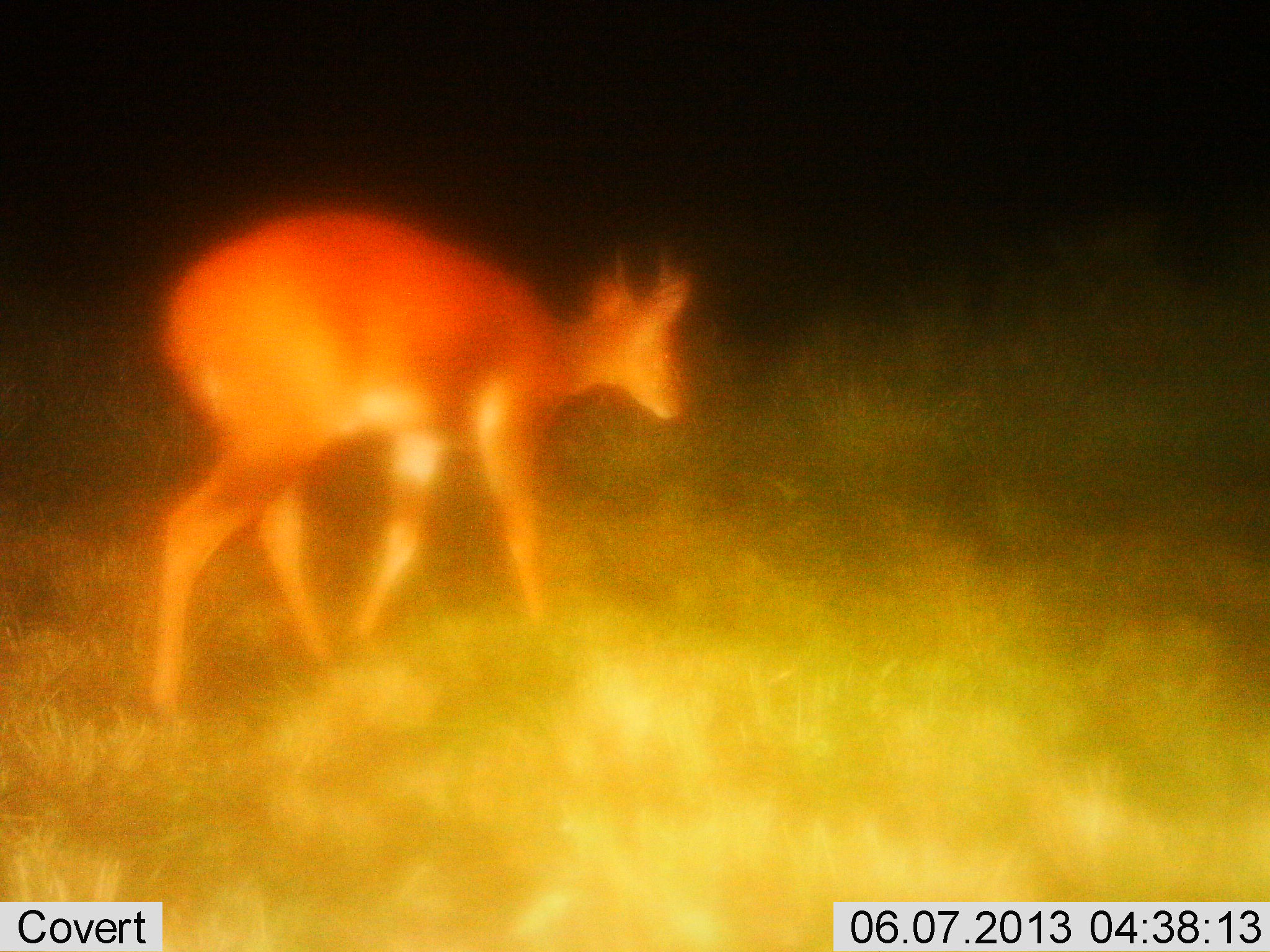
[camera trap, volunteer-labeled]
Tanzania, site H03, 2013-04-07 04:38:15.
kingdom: Animalia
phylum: Chordata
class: Mammalia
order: Artiodactyla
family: Bovidae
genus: Redunca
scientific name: Redunca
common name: reedbuck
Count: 1.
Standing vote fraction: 25%.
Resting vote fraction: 0%.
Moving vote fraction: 75%.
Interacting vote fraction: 0%.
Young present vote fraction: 0%.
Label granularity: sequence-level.